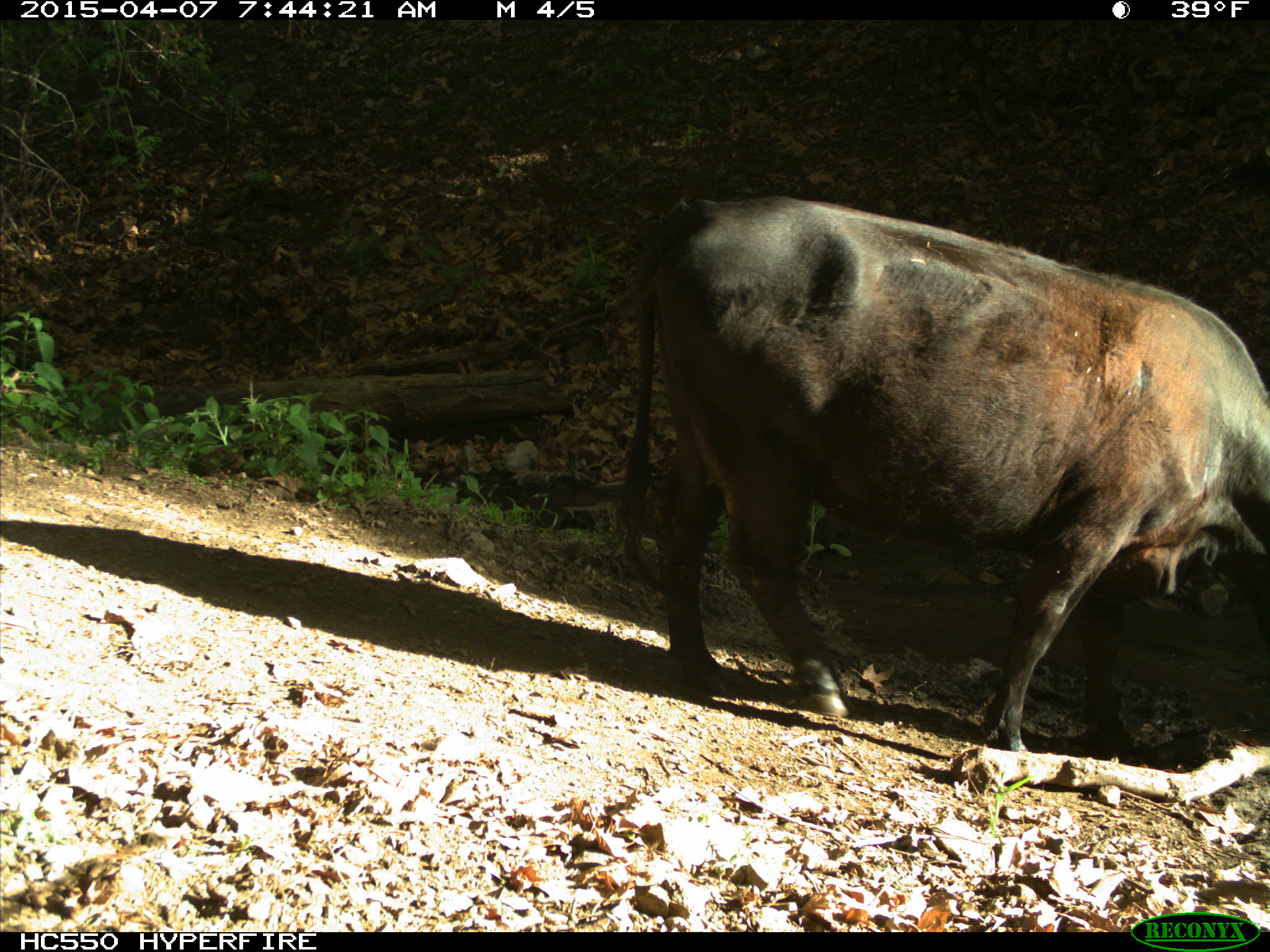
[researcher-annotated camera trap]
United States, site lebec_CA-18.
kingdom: Animalia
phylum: Chordata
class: Mammalia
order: Artiodactyla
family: Bovidae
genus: Bos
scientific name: Bos taurus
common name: domestic cow